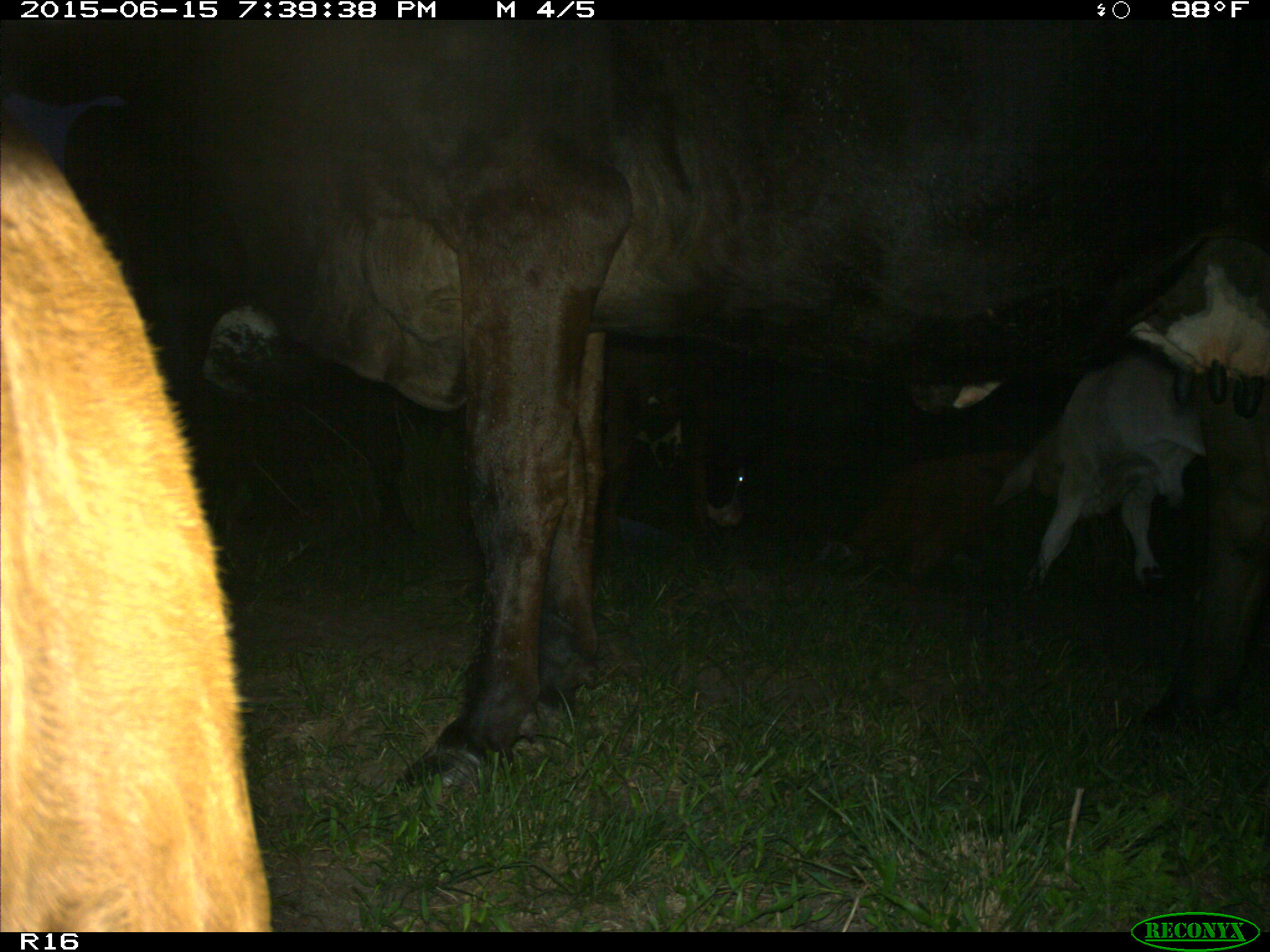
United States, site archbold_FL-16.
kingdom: Animalia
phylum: Chordata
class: Mammalia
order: Artiodactyla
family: Bovidae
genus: Bos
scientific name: Bos taurus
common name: domestic cow